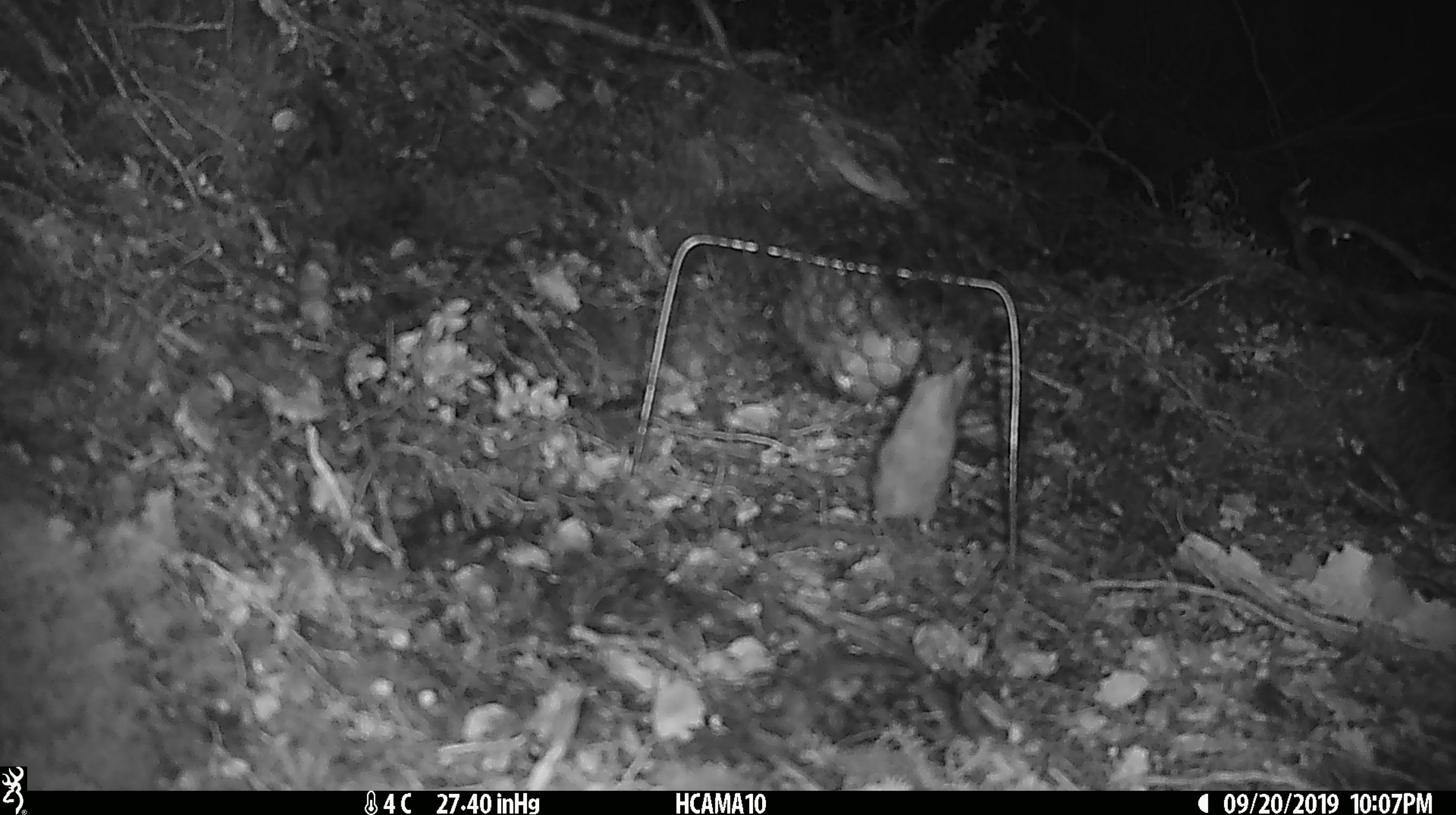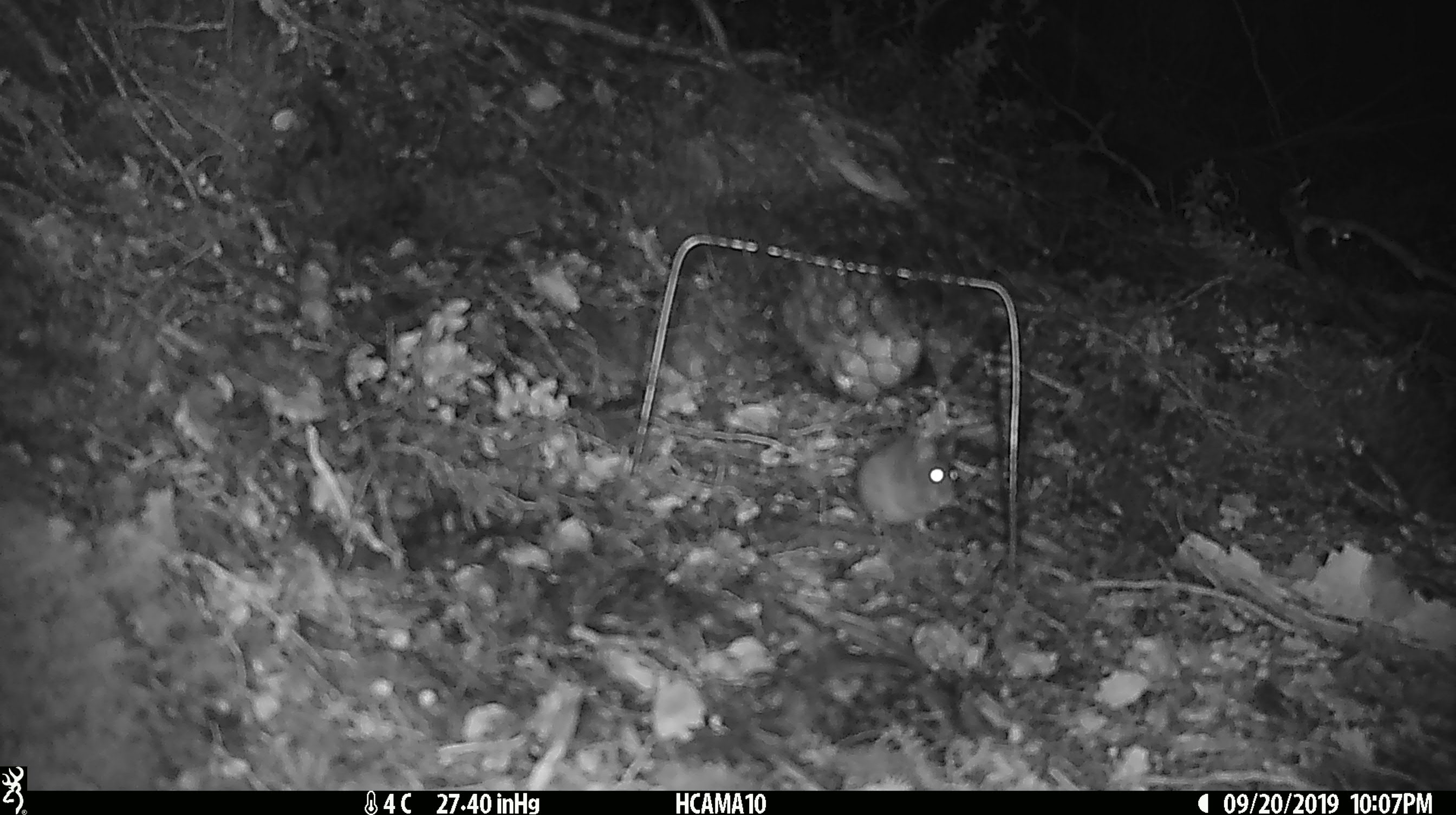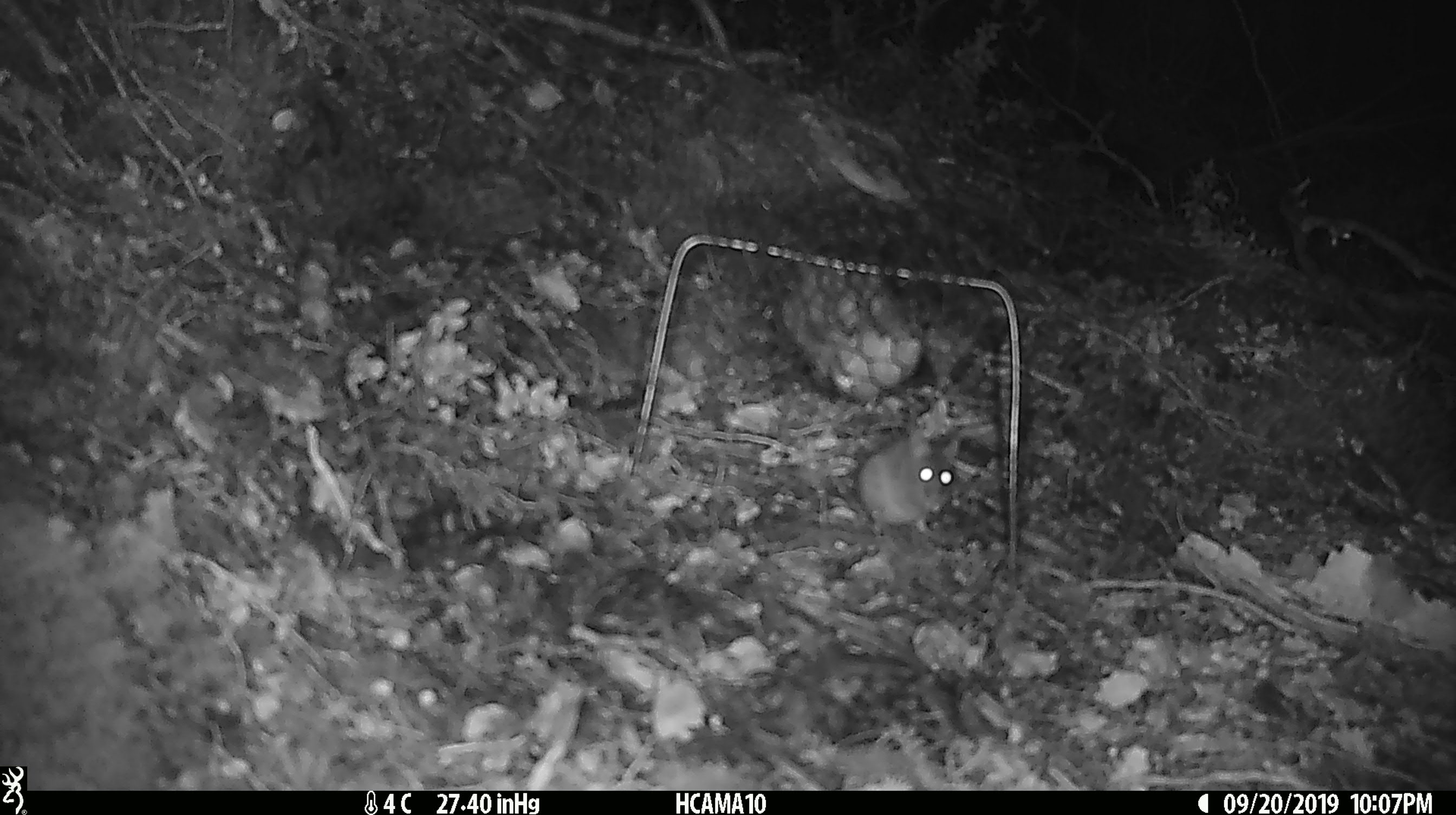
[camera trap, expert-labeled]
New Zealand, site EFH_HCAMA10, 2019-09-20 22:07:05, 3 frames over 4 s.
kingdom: Animalia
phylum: Chordata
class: Mammalia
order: Rodentia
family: Muridae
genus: Mus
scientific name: Mus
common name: mouse